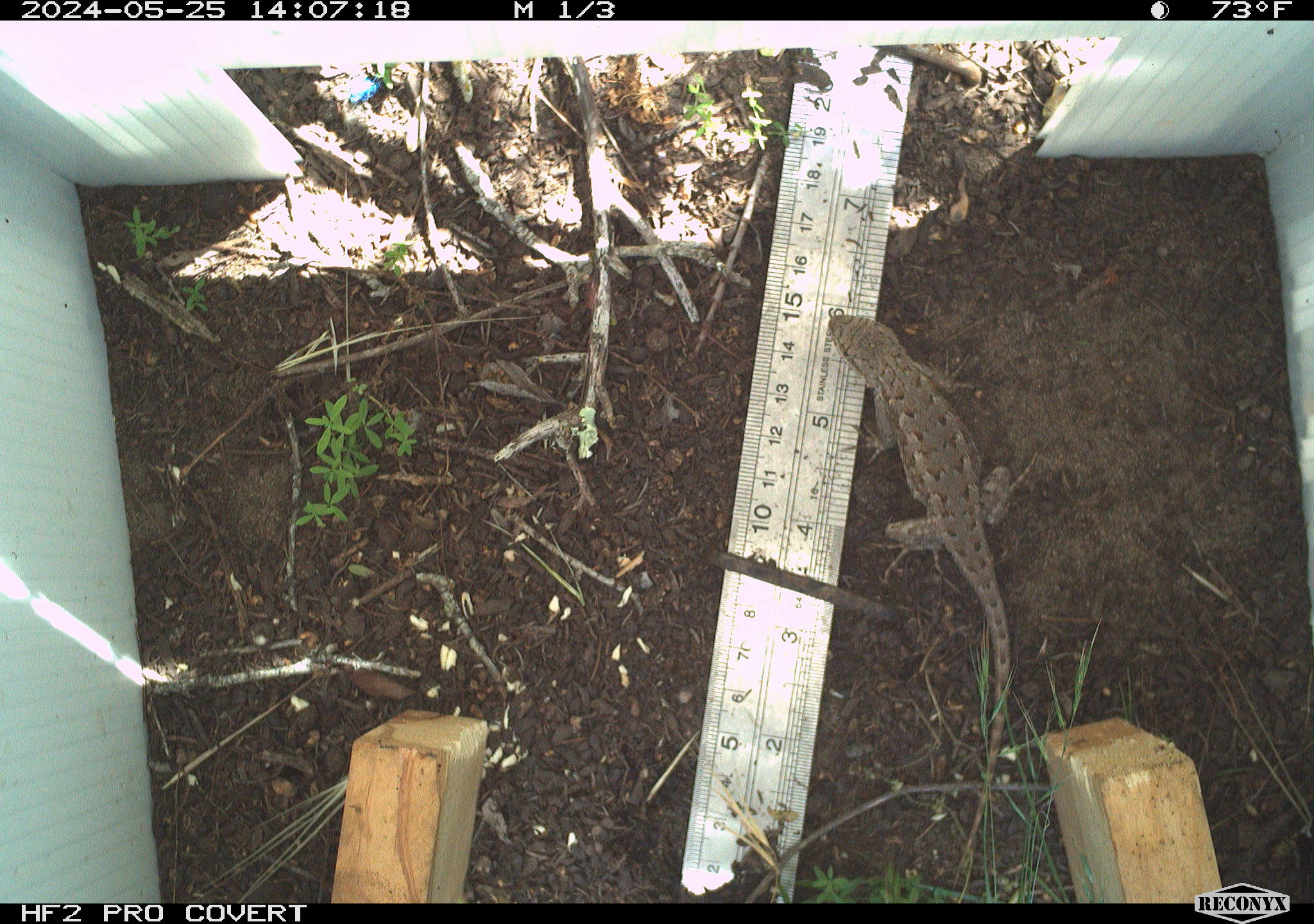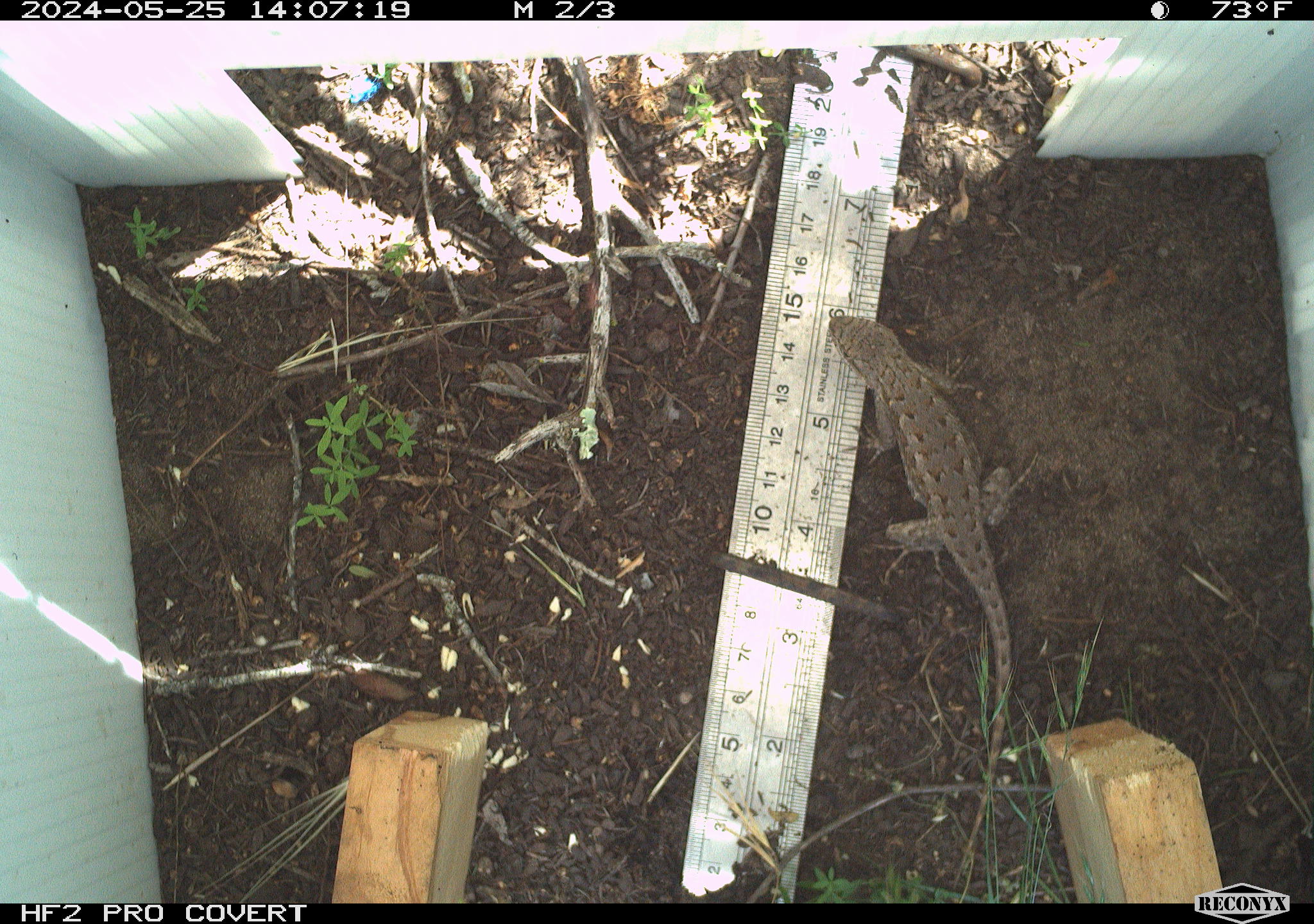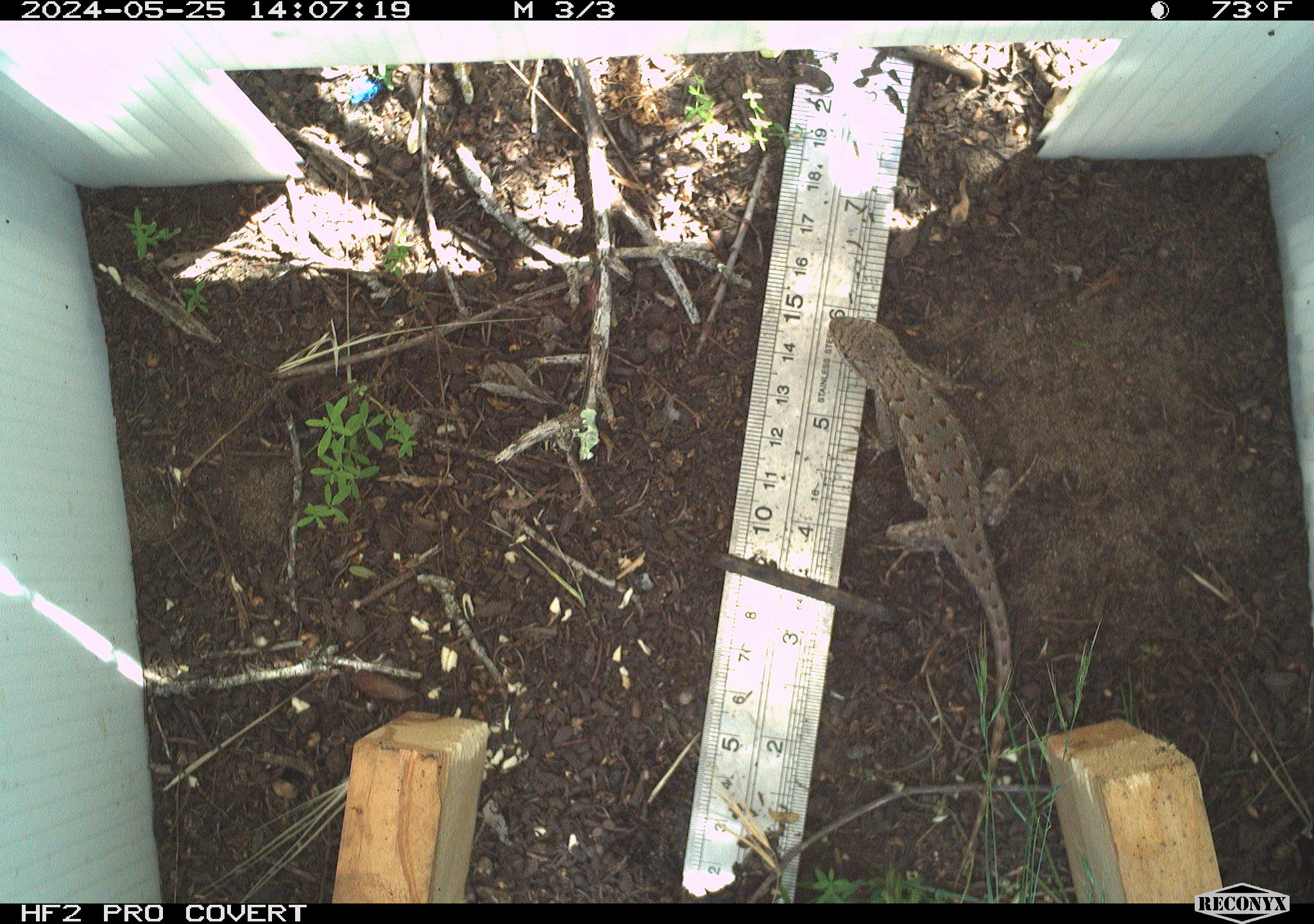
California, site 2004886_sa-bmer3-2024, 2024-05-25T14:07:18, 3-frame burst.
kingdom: Animalia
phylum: Chordata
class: Reptilia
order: Squamata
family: Phrynosomatidae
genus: Sceloporus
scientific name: Sceloporus occidentalis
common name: western fence lizard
Western fence lizard (Sceloporus occidentalis).